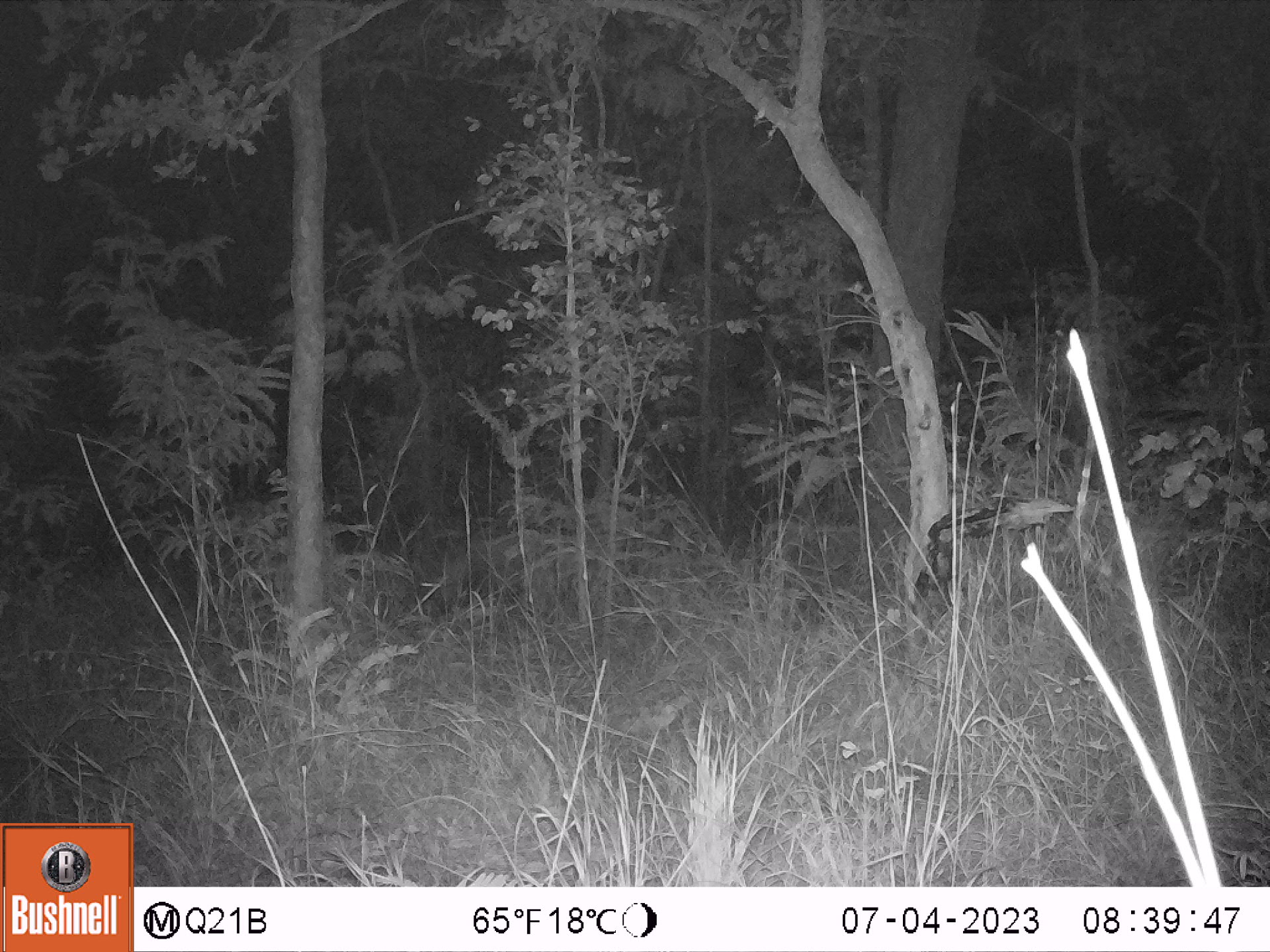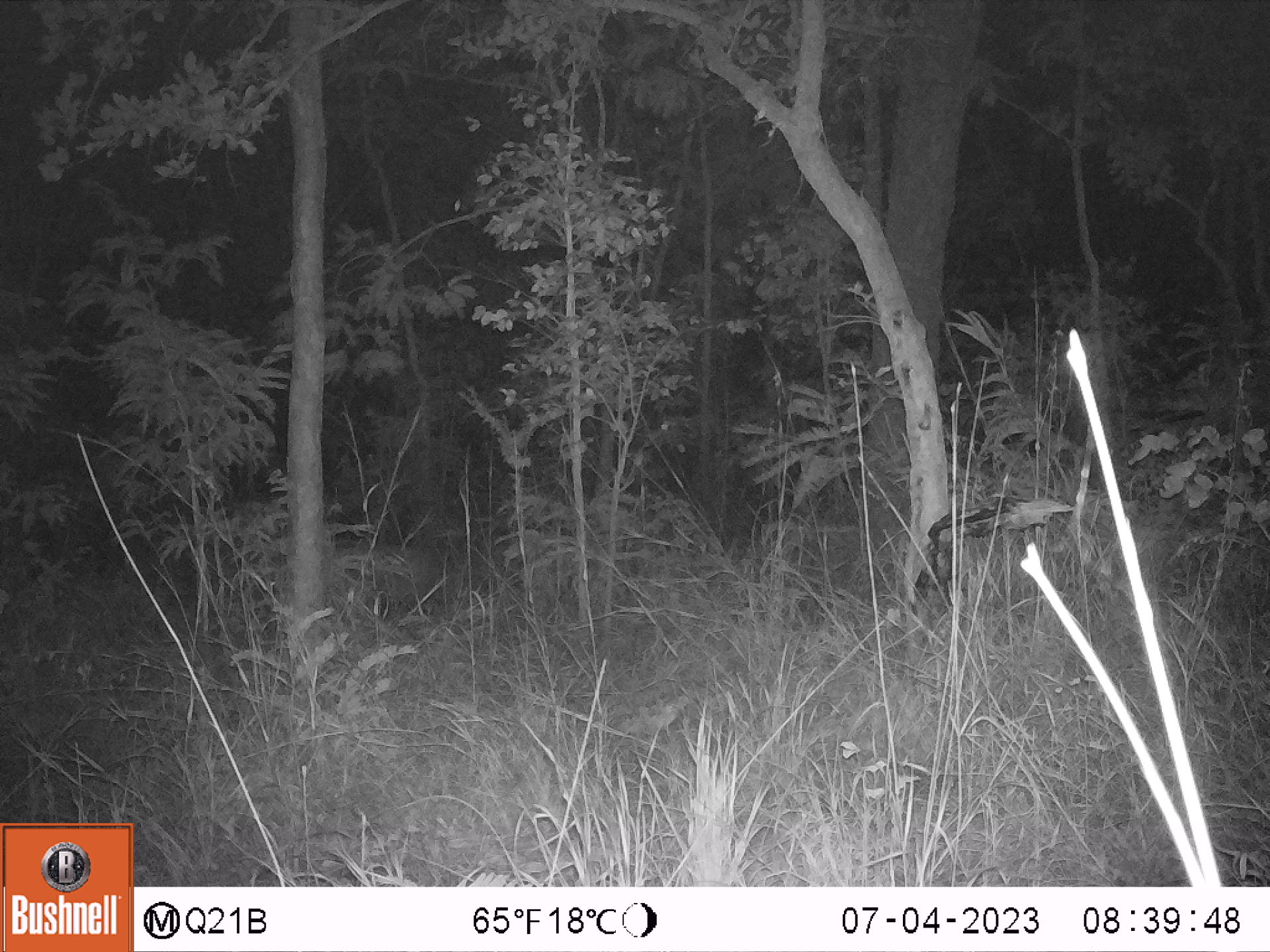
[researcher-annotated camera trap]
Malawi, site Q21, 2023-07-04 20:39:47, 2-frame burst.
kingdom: Animalia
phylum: Chordata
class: Mammalia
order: Artiodactyla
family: Suidae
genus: Potamochoerus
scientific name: Potamochoerus larvatus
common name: bushpig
Bushpig (Potamochoerus larvatus), count 1.